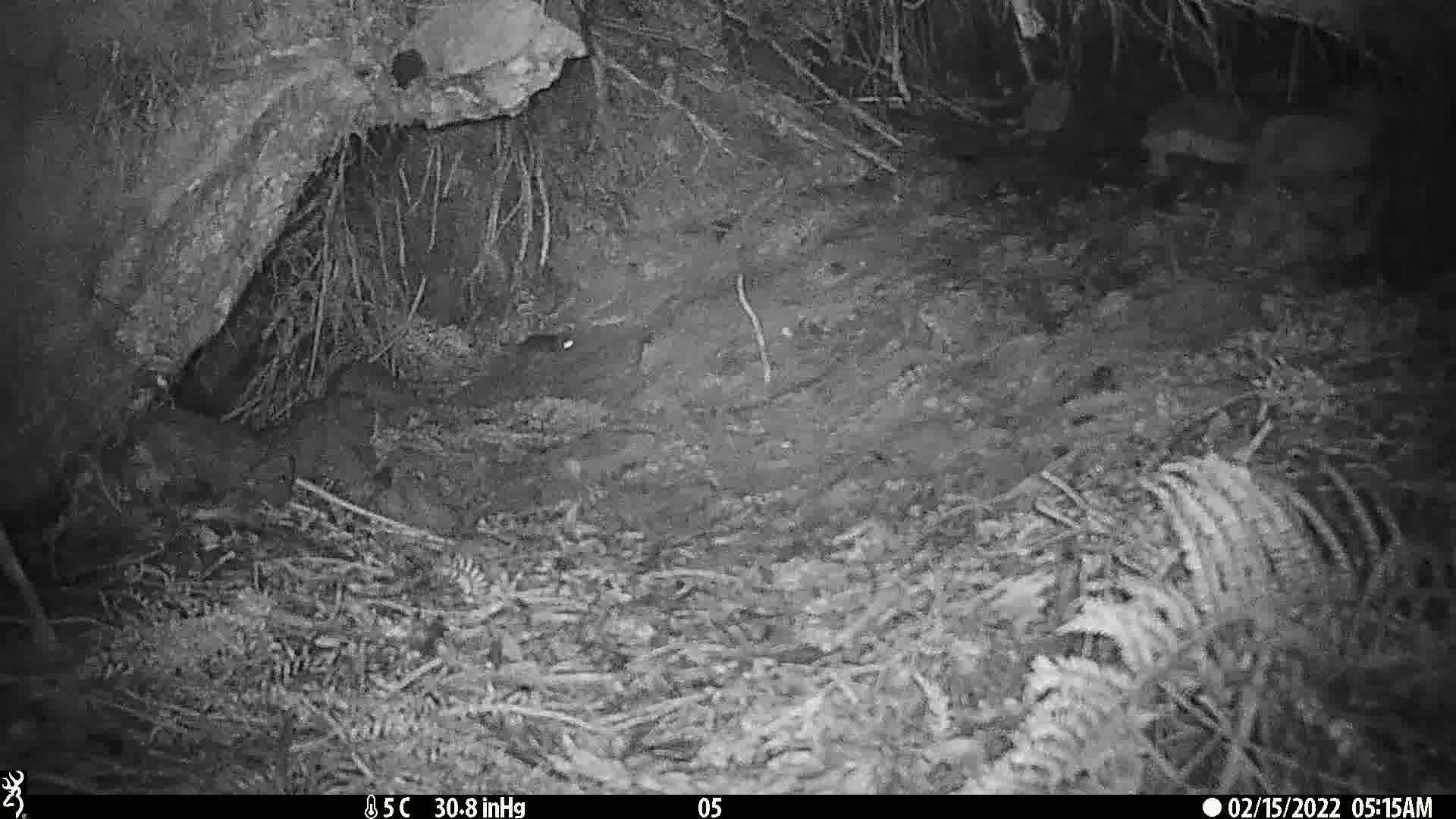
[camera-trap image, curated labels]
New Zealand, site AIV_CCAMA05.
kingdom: Animalia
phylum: Chordata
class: Mammalia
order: Rodentia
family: Muridae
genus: Mus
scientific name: Mus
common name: mouse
Mouse (Mus).